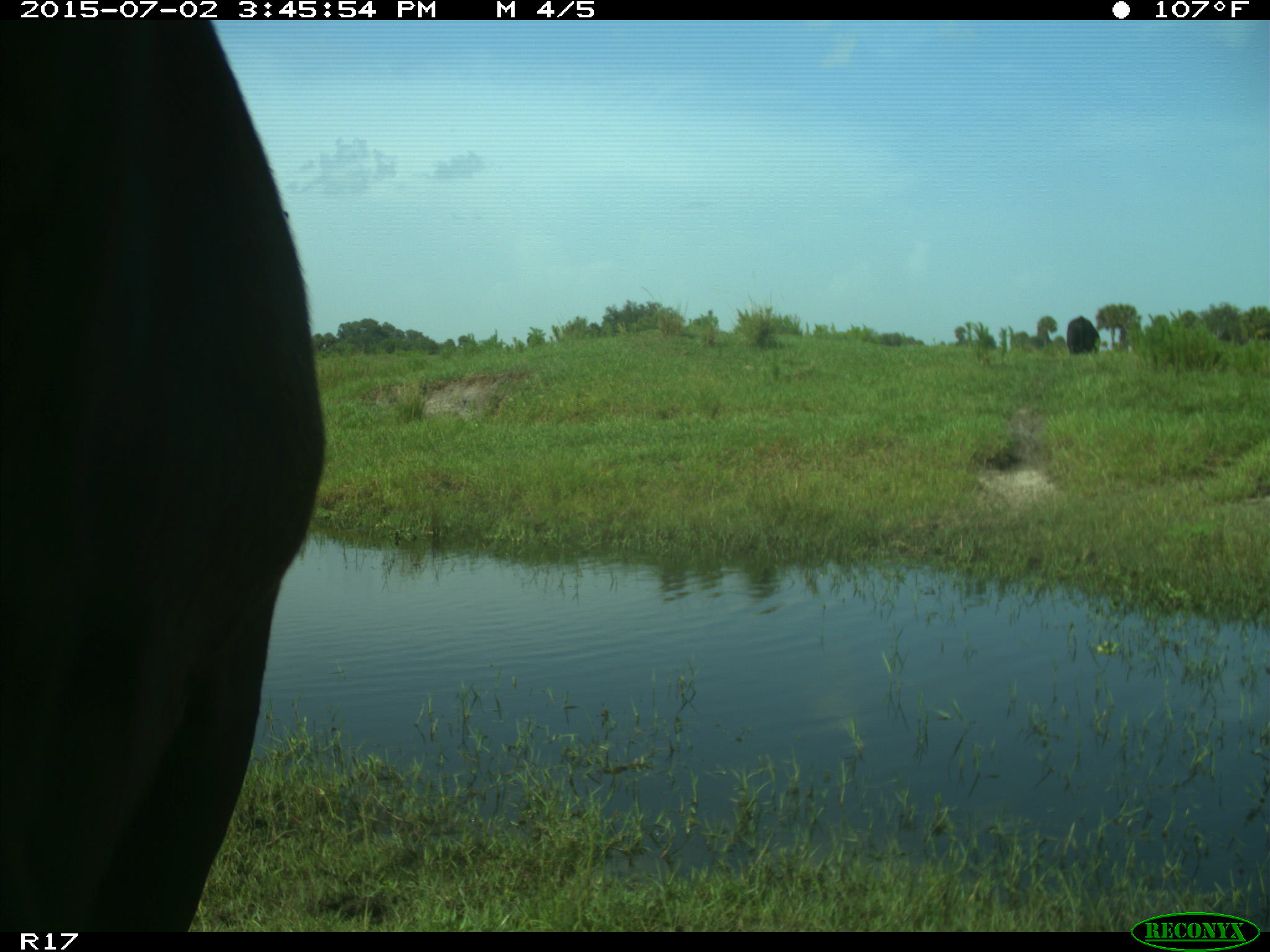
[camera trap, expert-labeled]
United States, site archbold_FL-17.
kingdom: Animalia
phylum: Chordata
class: Mammalia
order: Artiodactyla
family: Bovidae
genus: Bos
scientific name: Bos taurus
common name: domestic cow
Bos taurus (domestic cow).